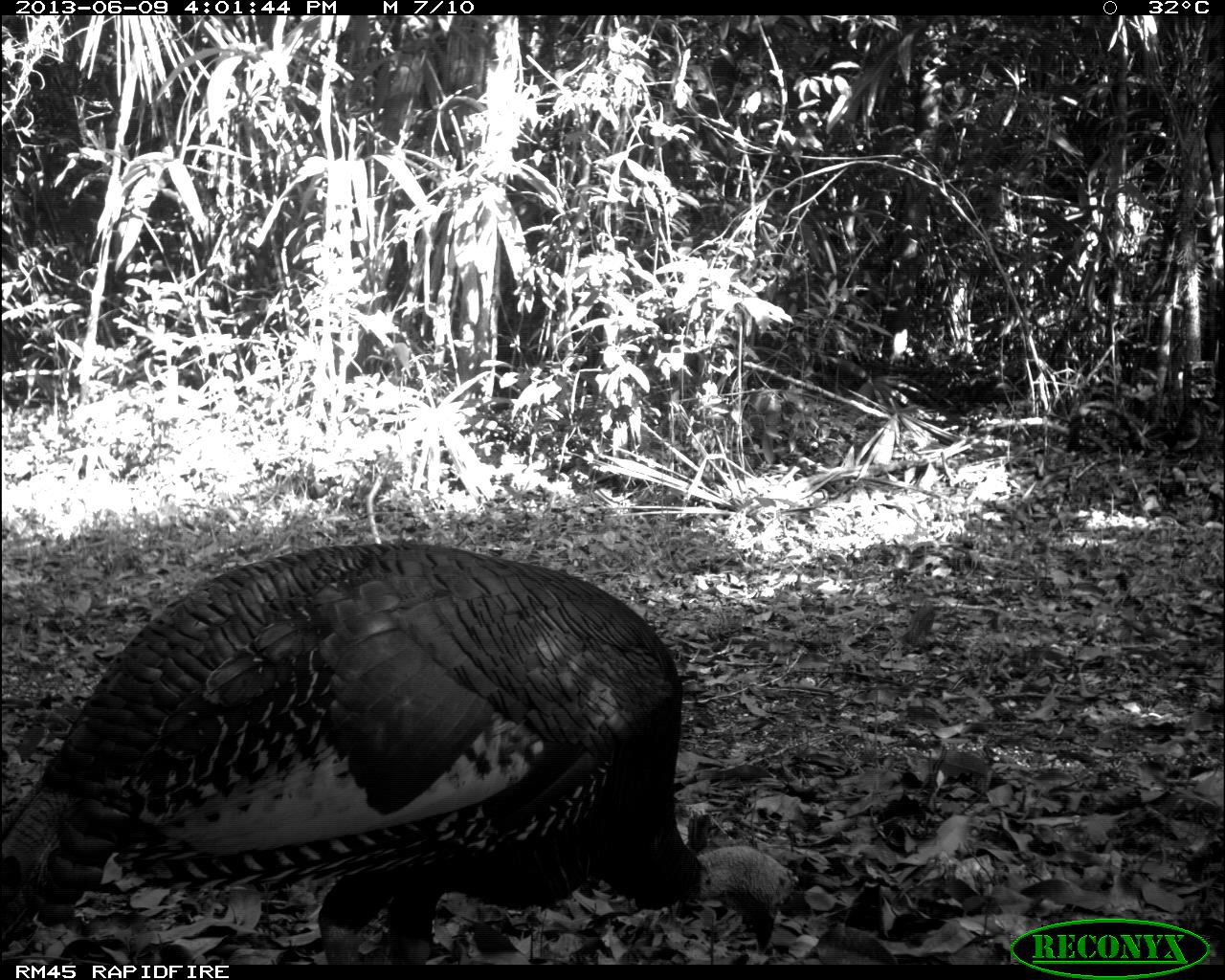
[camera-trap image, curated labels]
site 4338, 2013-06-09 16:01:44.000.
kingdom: Animalia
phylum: Chordata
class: Aves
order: Galliformes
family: Phasianidae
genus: Meleagris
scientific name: Meleagris ocellata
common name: ocellated turkey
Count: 1.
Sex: male.